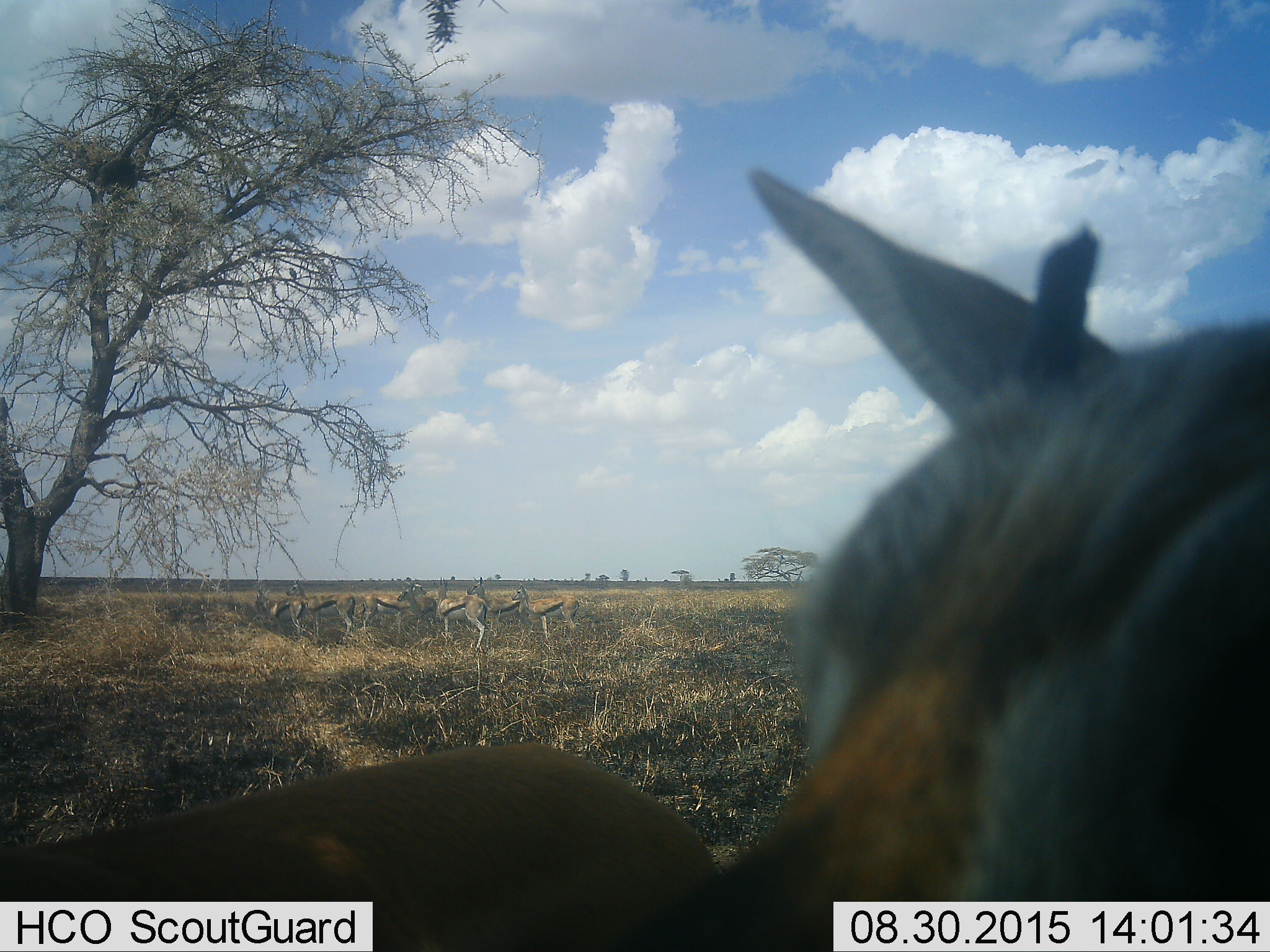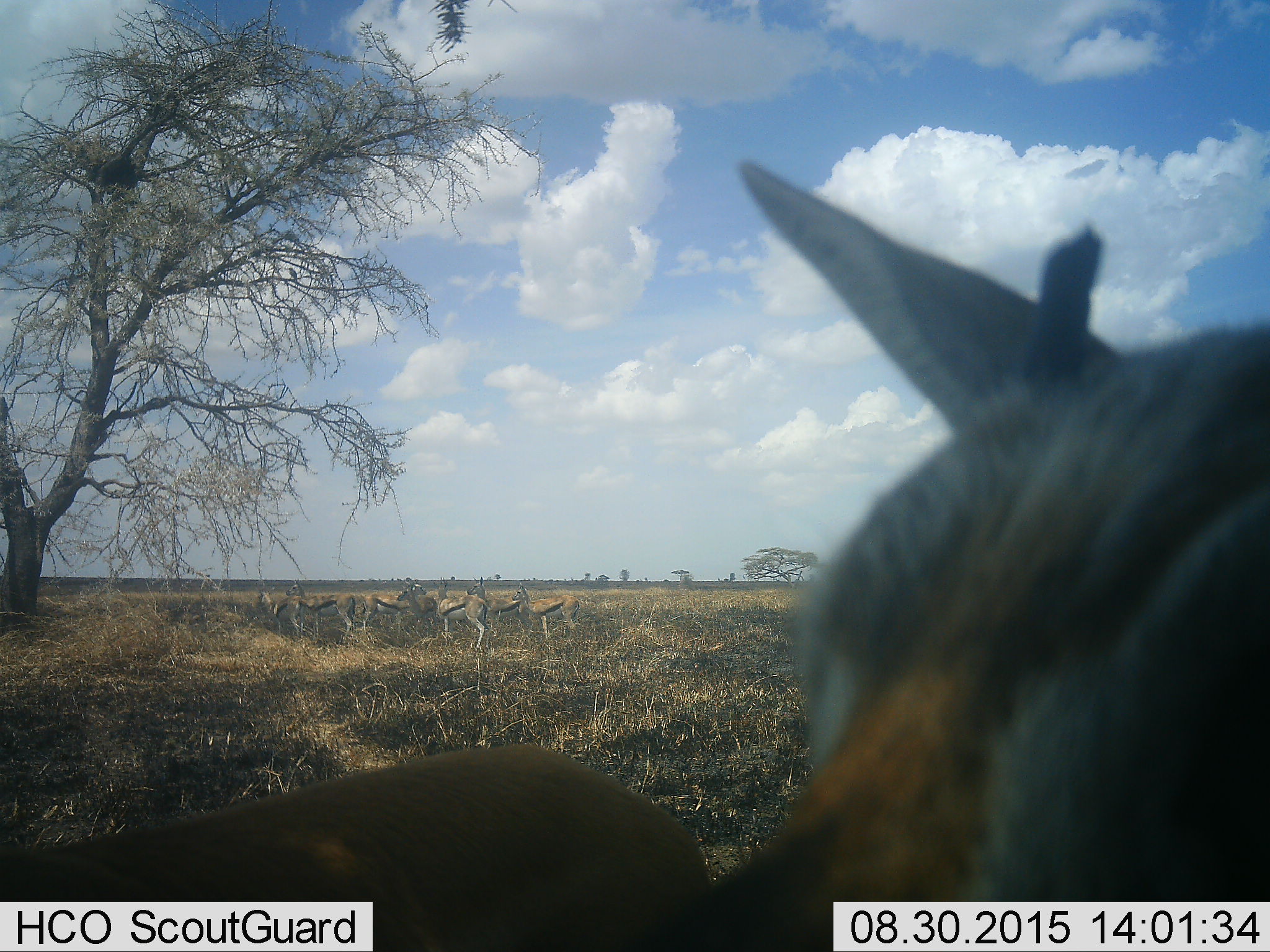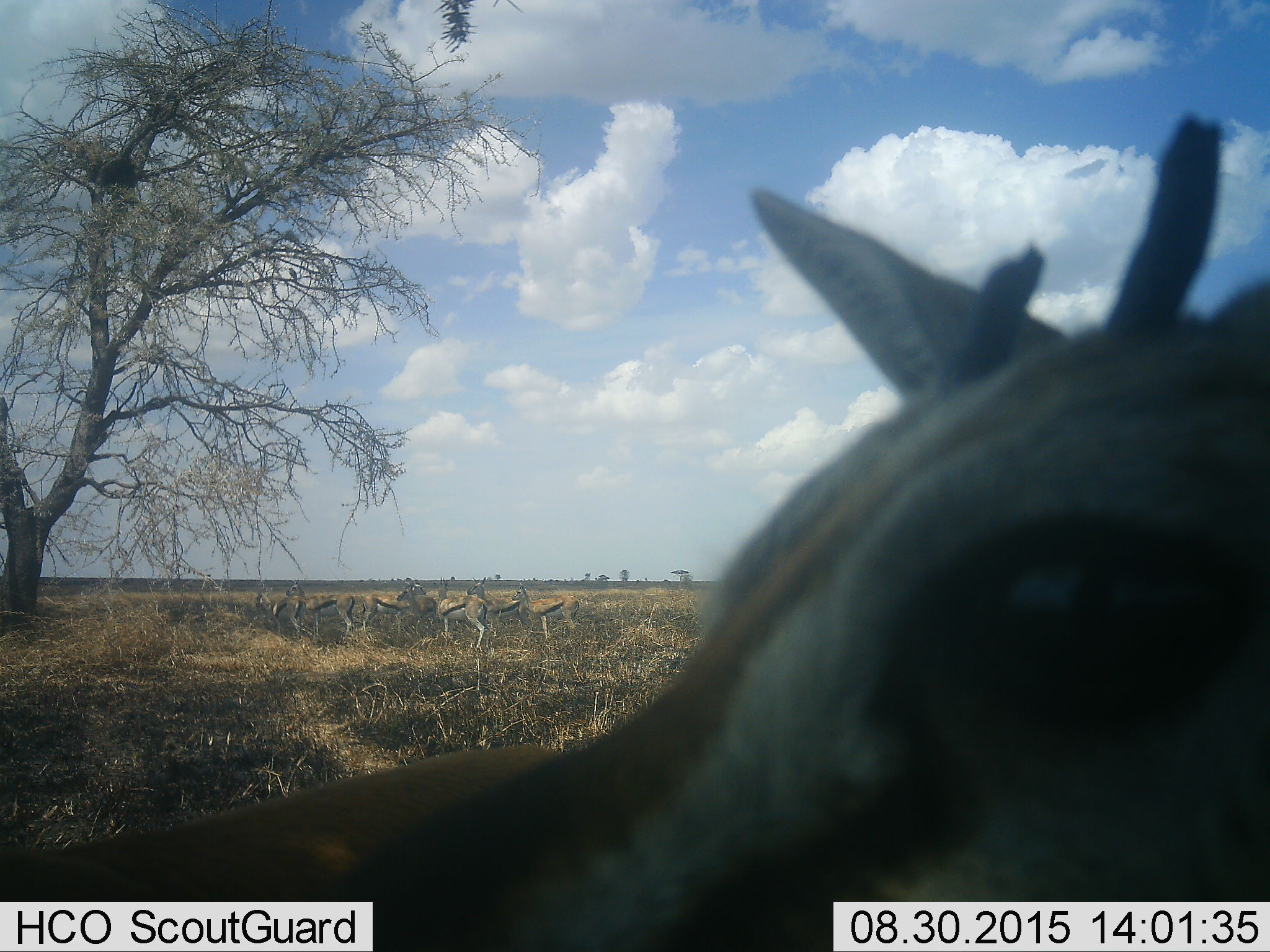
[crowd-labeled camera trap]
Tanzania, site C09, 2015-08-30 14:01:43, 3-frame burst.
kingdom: Animalia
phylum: Chordata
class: Mammalia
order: Artiodactyla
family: Bovidae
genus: Eudorcas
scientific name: Eudorcas thomsonii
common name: thomson's gazelle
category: gazellethomsons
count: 9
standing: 88%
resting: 12%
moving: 24%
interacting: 12%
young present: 6%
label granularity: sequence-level